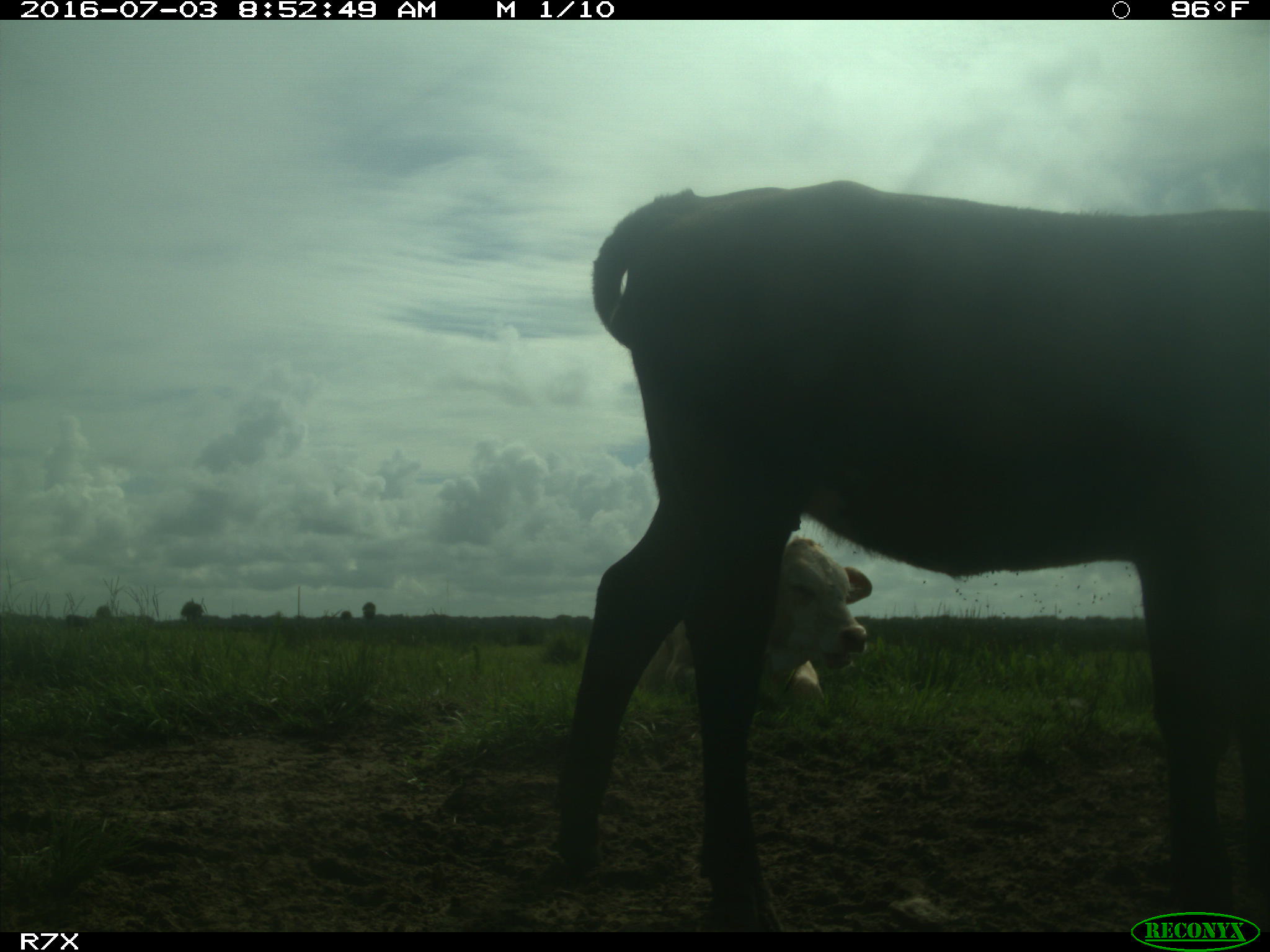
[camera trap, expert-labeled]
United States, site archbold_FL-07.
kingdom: Animalia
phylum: Chordata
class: Mammalia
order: Artiodactyla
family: Bovidae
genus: Bos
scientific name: Bos taurus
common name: domestic cow